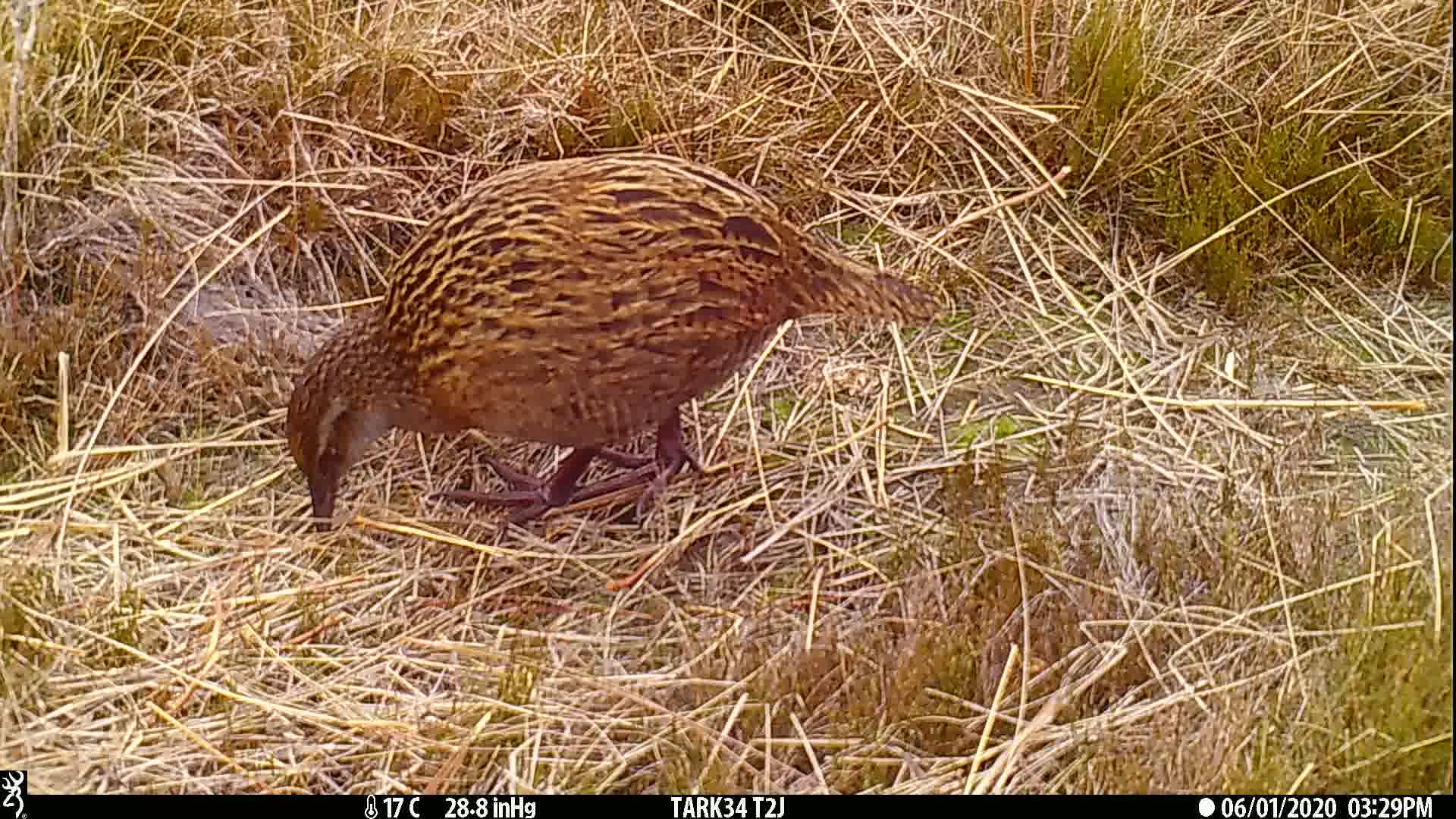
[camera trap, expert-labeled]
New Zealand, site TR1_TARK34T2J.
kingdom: Animalia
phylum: Chordata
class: Aves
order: Gruiformes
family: Rallidae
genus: Gallirallus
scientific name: Gallirallus australis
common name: weka